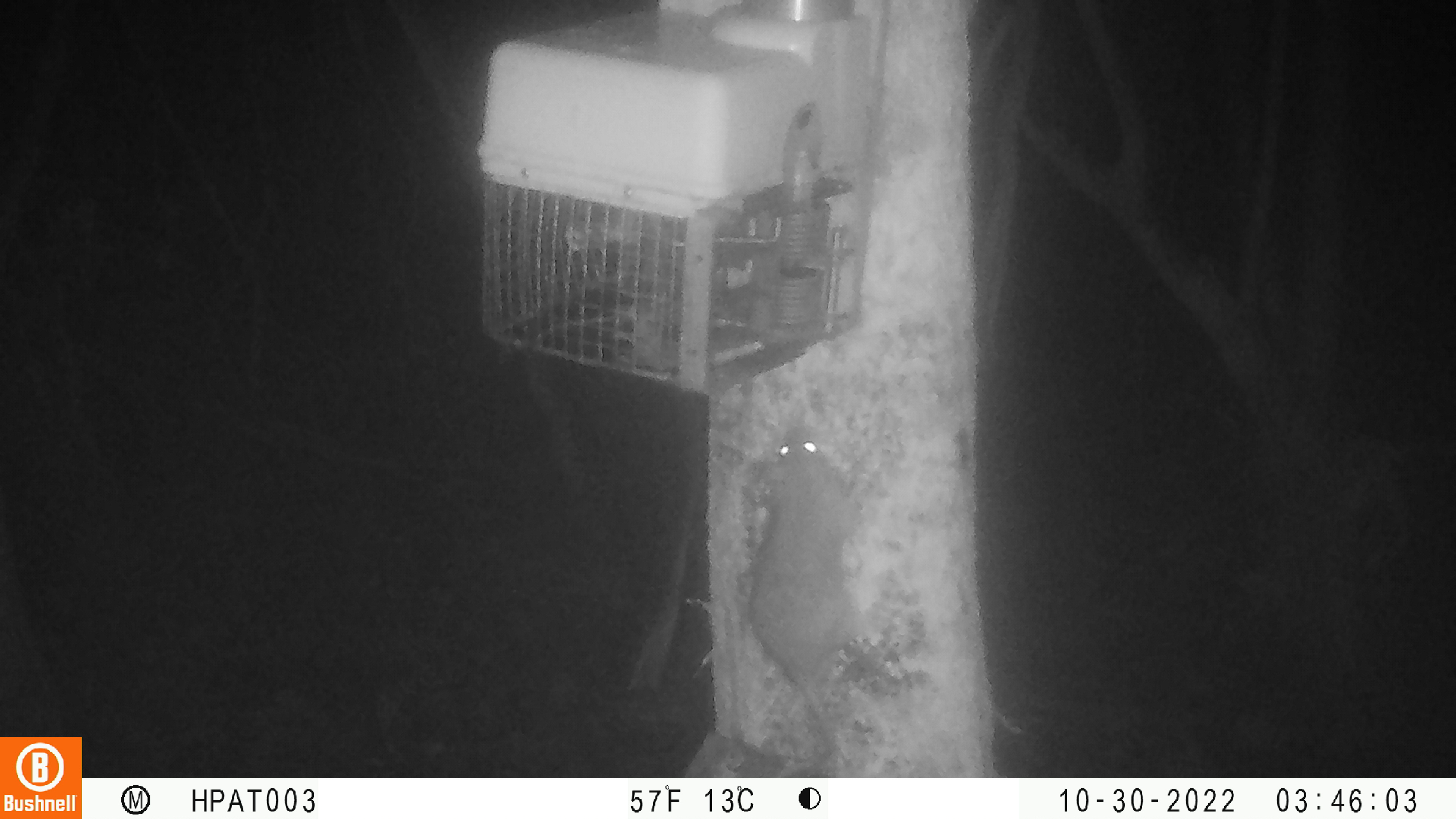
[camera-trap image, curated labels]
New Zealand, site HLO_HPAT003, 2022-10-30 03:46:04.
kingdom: Animalia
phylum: Chordata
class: Mammalia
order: Rodentia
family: Muridae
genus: Rattus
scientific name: Rattus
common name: rat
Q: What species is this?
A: Rat (Rattus).